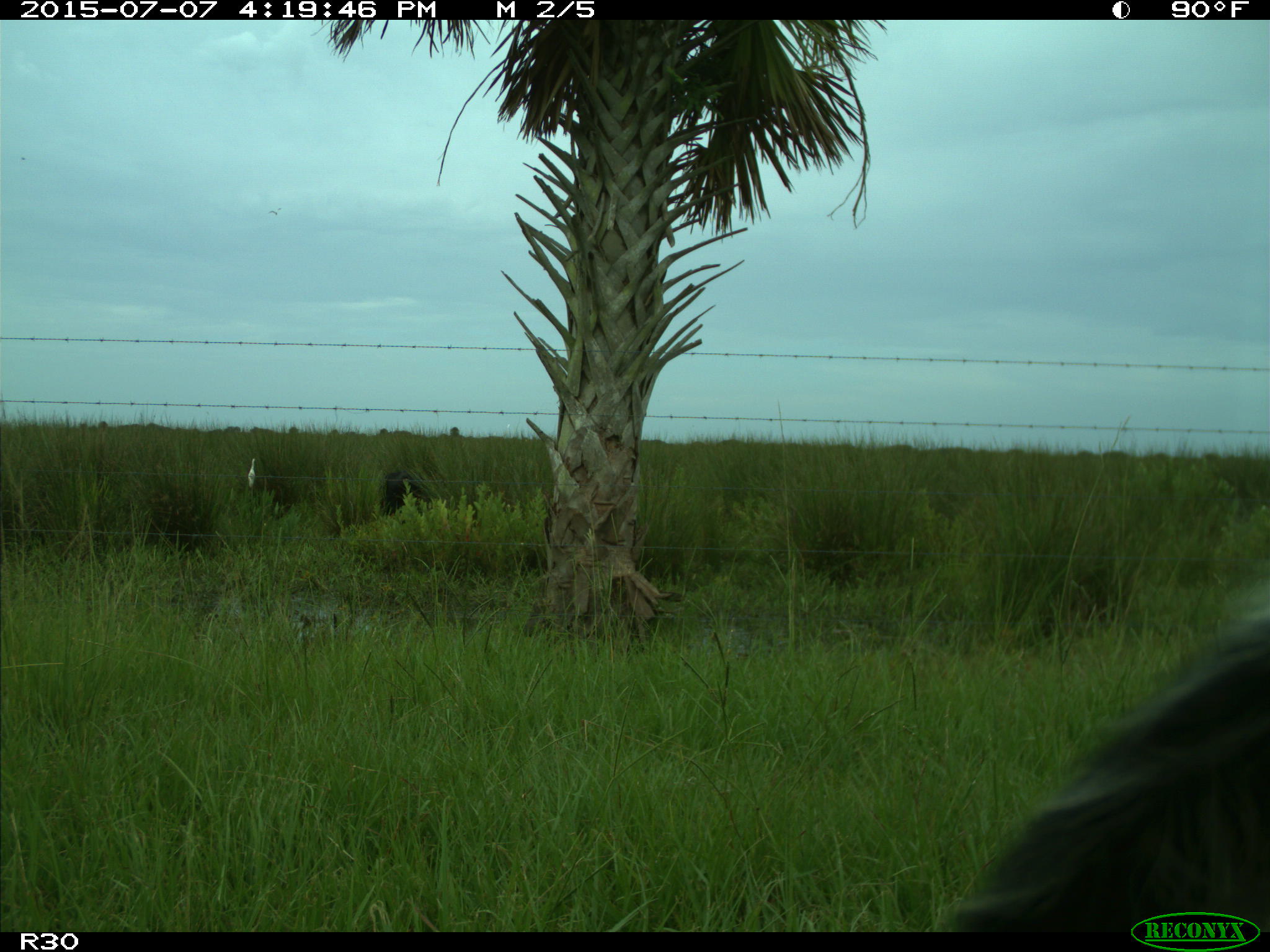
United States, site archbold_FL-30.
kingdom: Animalia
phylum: Chordata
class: Mammalia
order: Artiodactyla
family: Bovidae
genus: Bos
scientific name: Bos taurus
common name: domestic cow